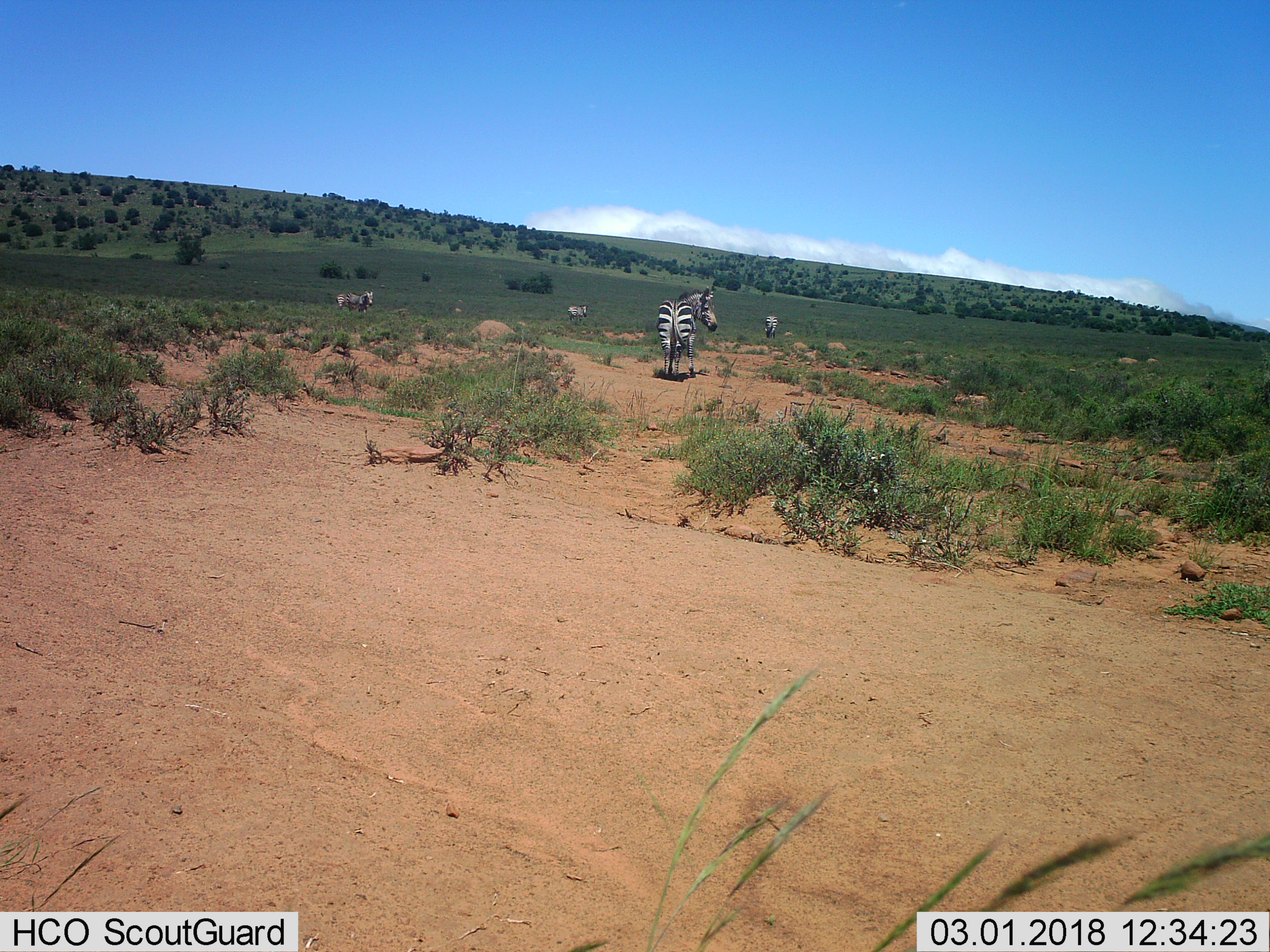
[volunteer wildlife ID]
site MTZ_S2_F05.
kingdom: Animalia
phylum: Chordata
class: Mammalia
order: Perissodactyla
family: Equidae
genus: Equus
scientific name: Equus zebra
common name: mountain zebra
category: zebramountain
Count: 4.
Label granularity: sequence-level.